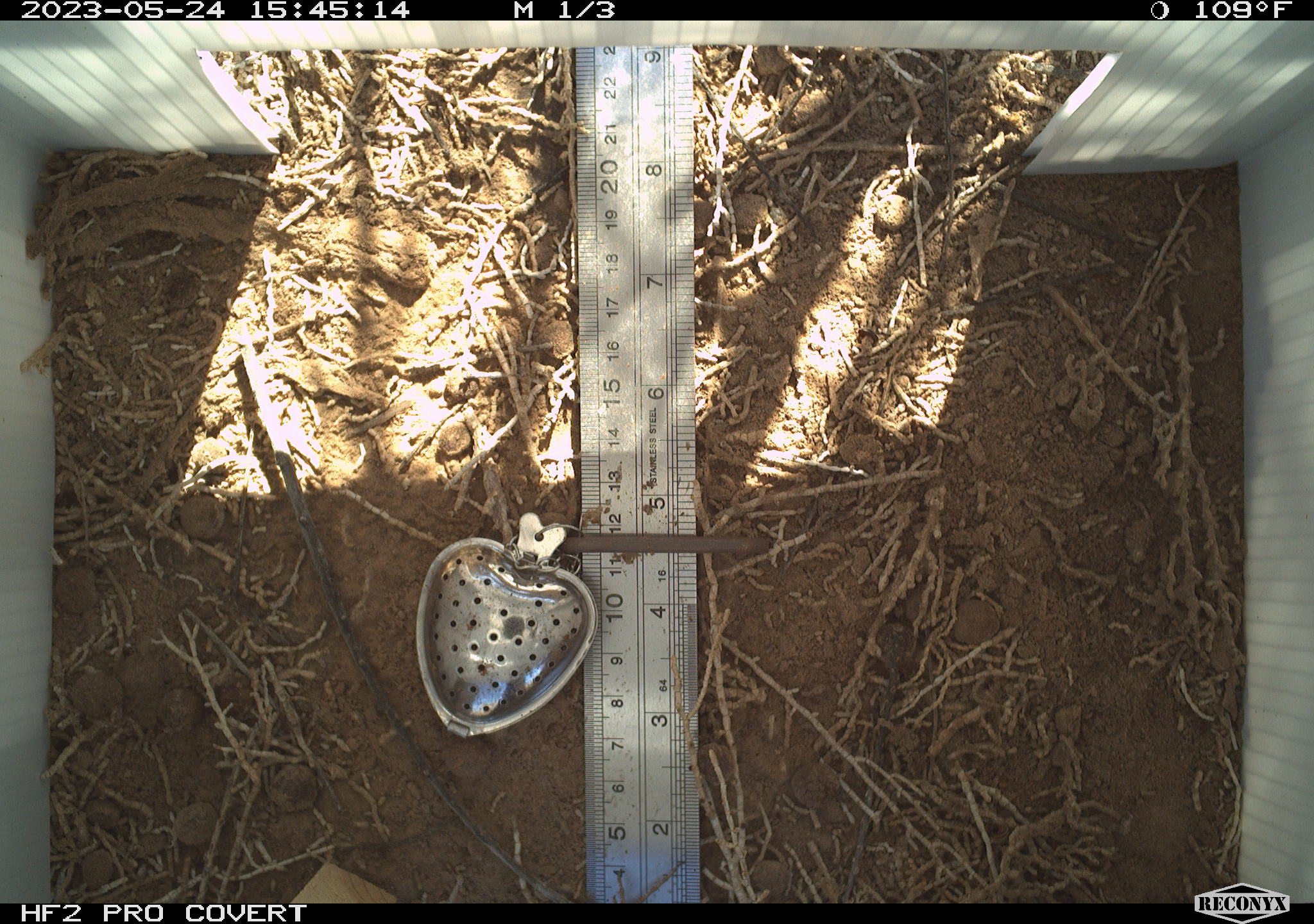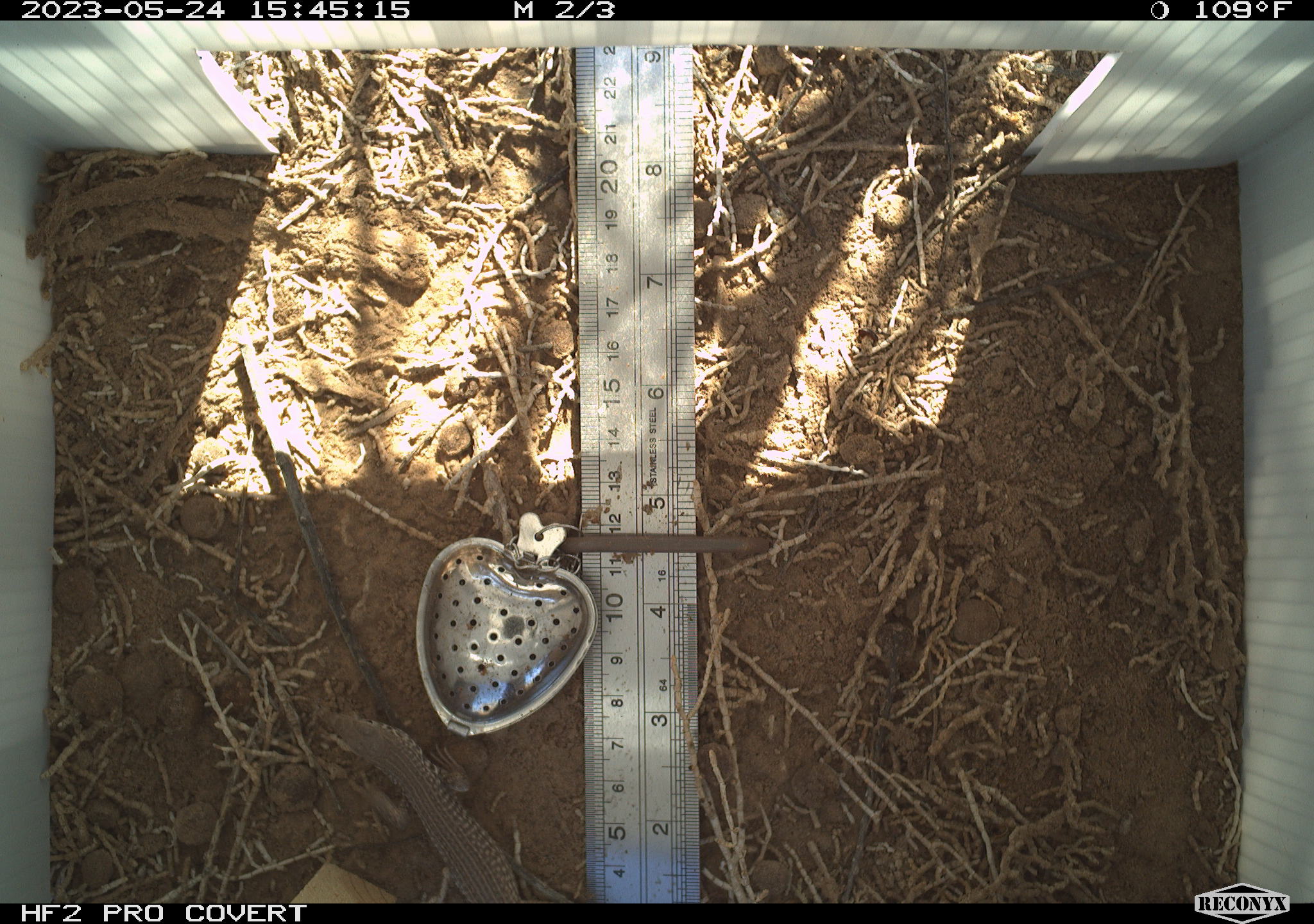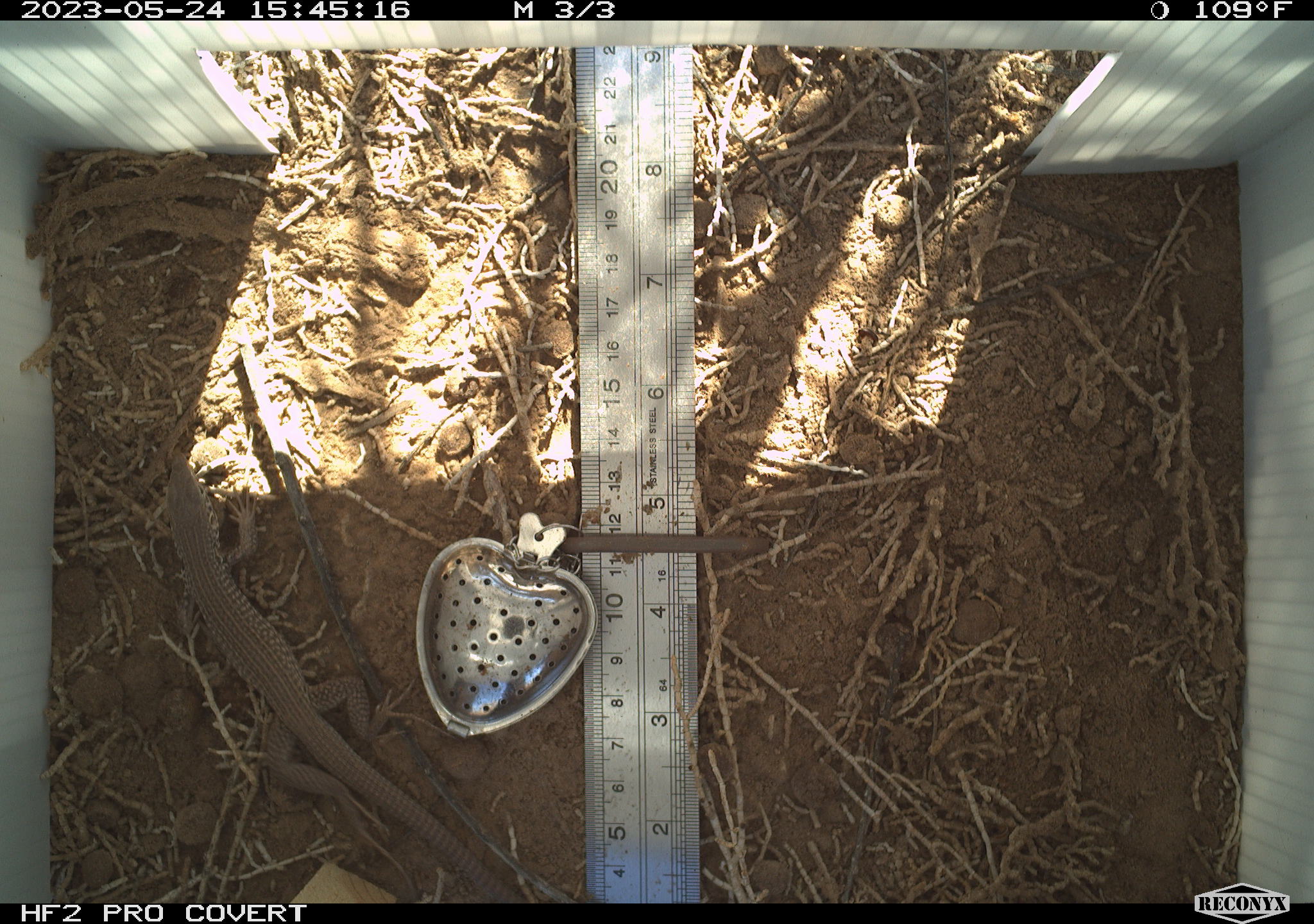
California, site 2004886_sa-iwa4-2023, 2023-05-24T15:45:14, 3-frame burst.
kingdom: Animalia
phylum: Chordata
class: Reptilia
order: Squamata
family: Teiidae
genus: Aspidoscelis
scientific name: Aspidoscelis tigris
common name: western whiptail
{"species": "western whiptail (Aspidoscelis tigris)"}